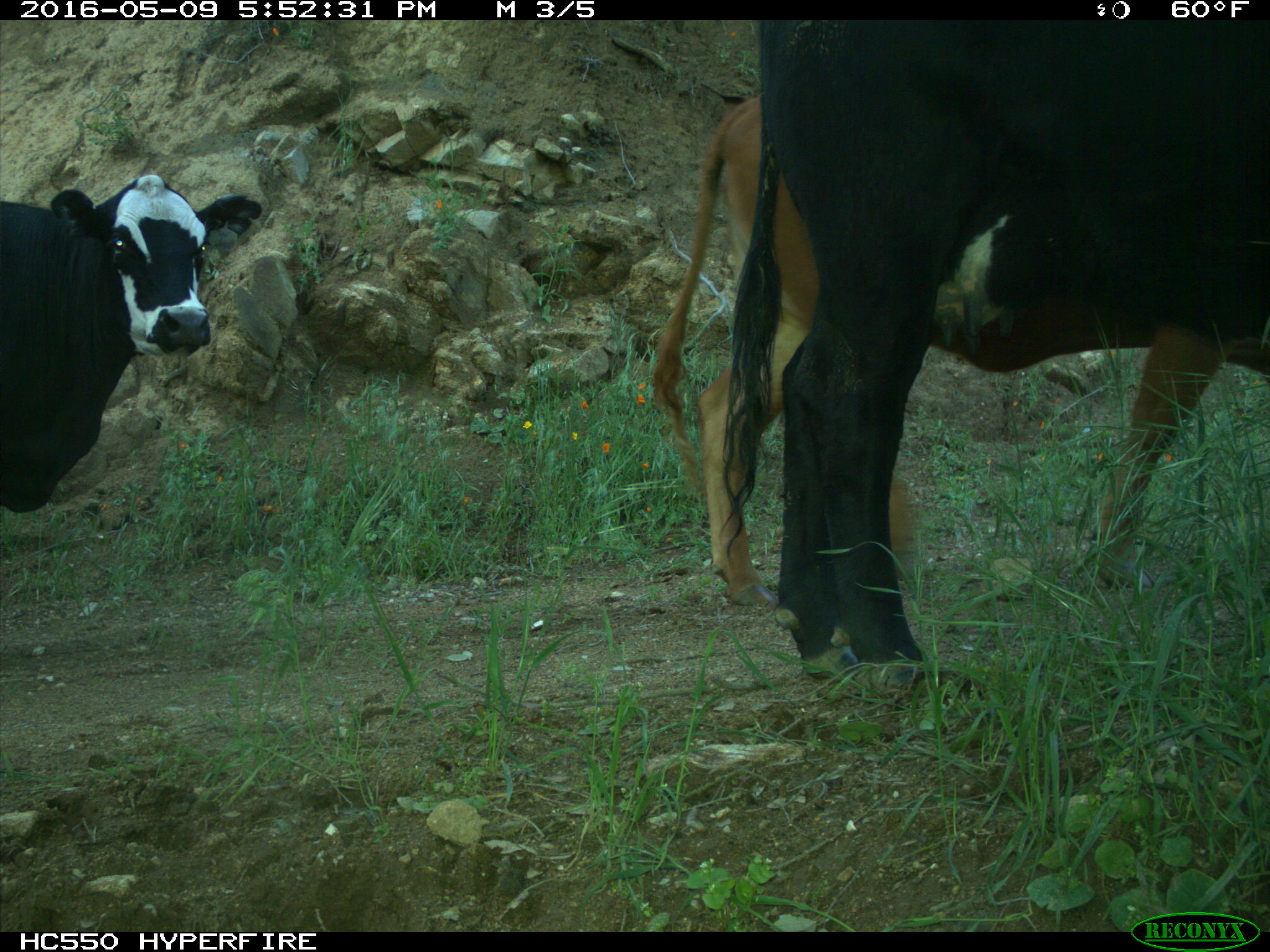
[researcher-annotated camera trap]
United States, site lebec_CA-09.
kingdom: Animalia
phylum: Chordata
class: Mammalia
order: Artiodactyla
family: Bovidae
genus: Bos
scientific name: Bos taurus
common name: domestic cow